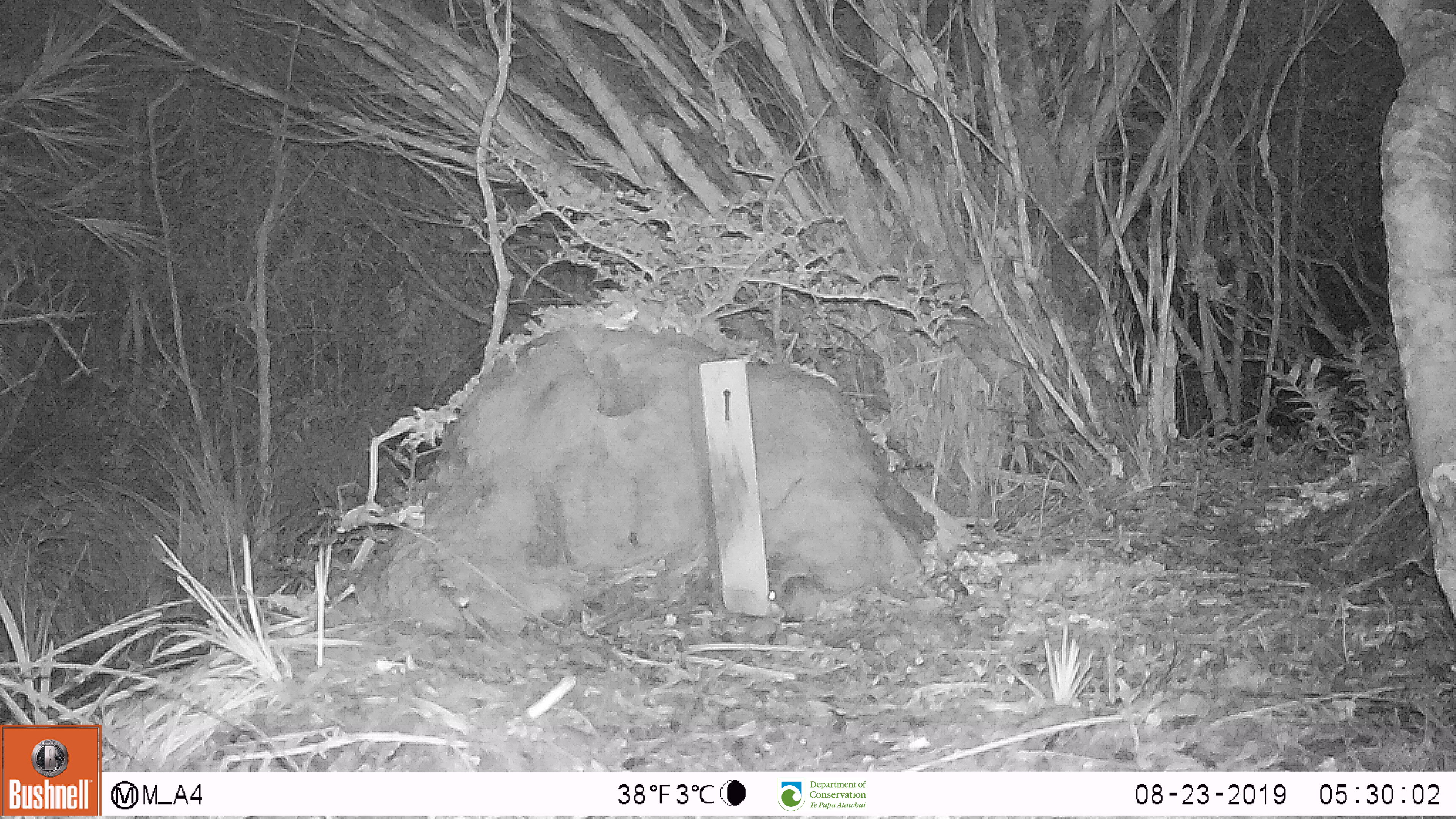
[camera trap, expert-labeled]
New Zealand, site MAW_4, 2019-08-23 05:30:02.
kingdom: Animalia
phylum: Chordata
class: Mammalia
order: Rodentia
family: Muridae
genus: Mus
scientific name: Mus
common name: mouse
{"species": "mouse (Mus)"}